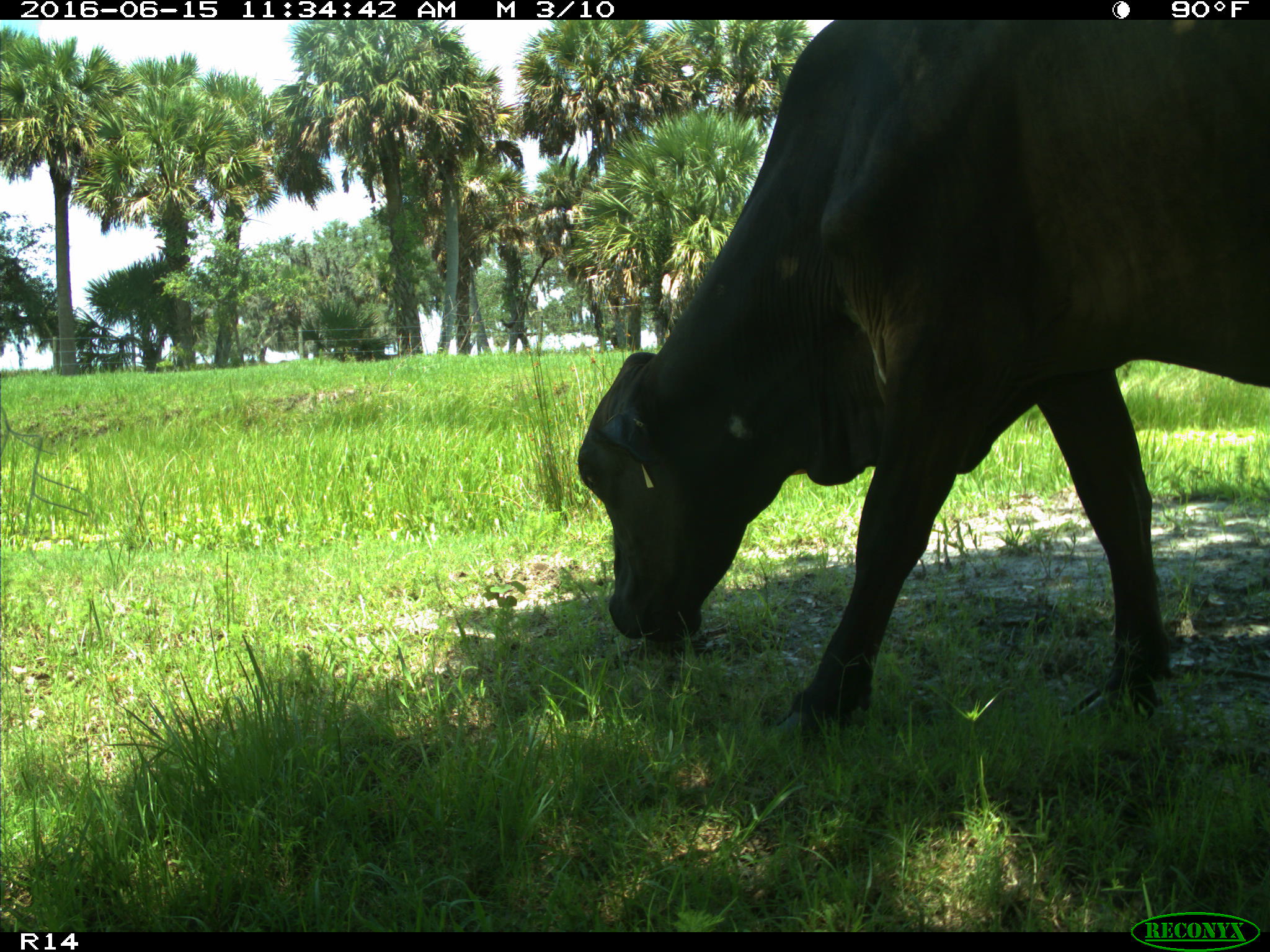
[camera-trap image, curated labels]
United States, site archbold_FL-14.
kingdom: Animalia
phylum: Chordata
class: Mammalia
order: Artiodactyla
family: Bovidae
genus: Bos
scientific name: Bos taurus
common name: domestic cow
Bos taurus (domestic cow).